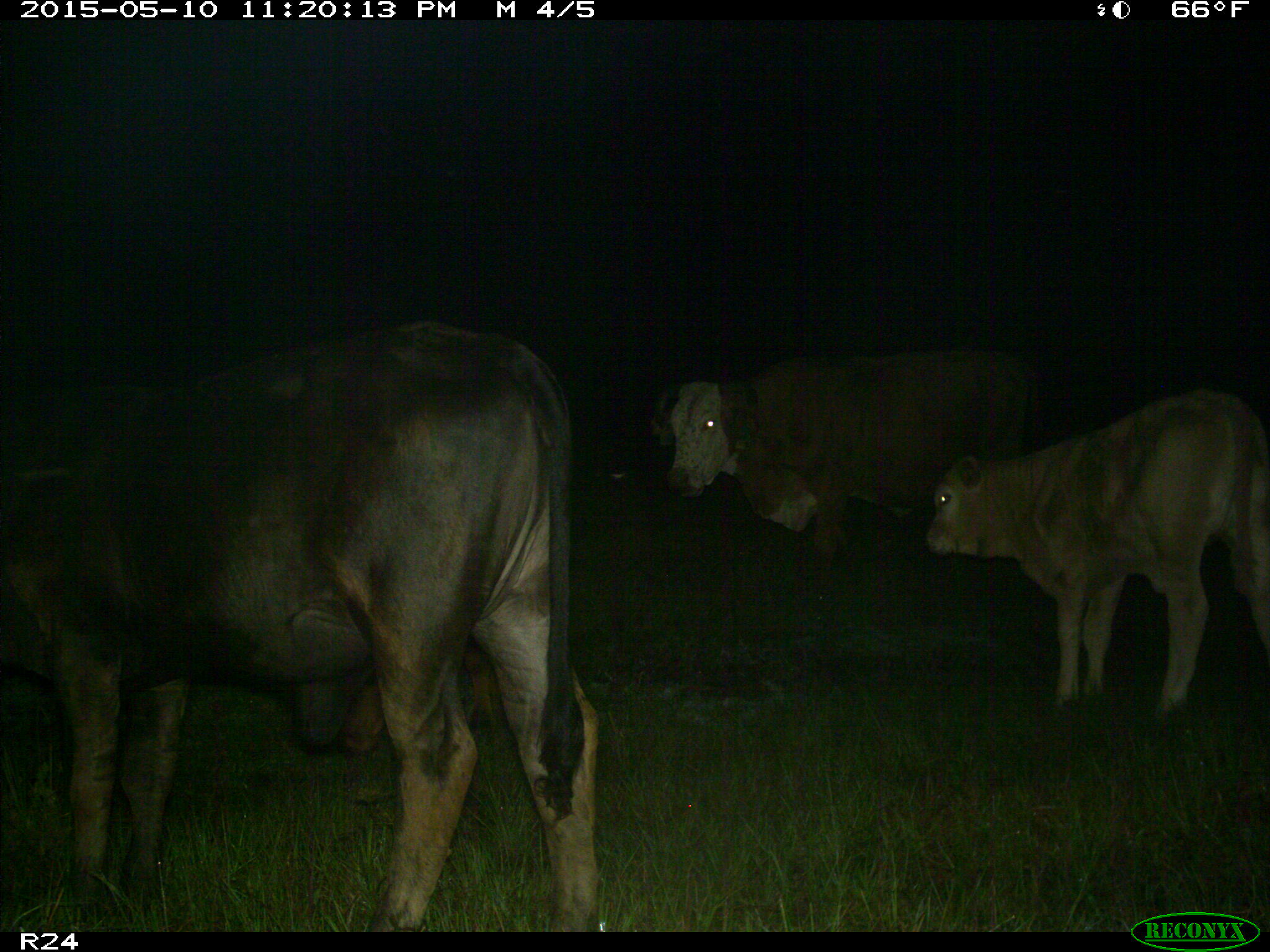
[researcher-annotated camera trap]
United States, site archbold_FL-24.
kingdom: Animalia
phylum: Chordata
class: Mammalia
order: Artiodactyla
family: Bovidae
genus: Bos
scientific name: Bos taurus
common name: domestic cow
Bos taurus (domestic cow).